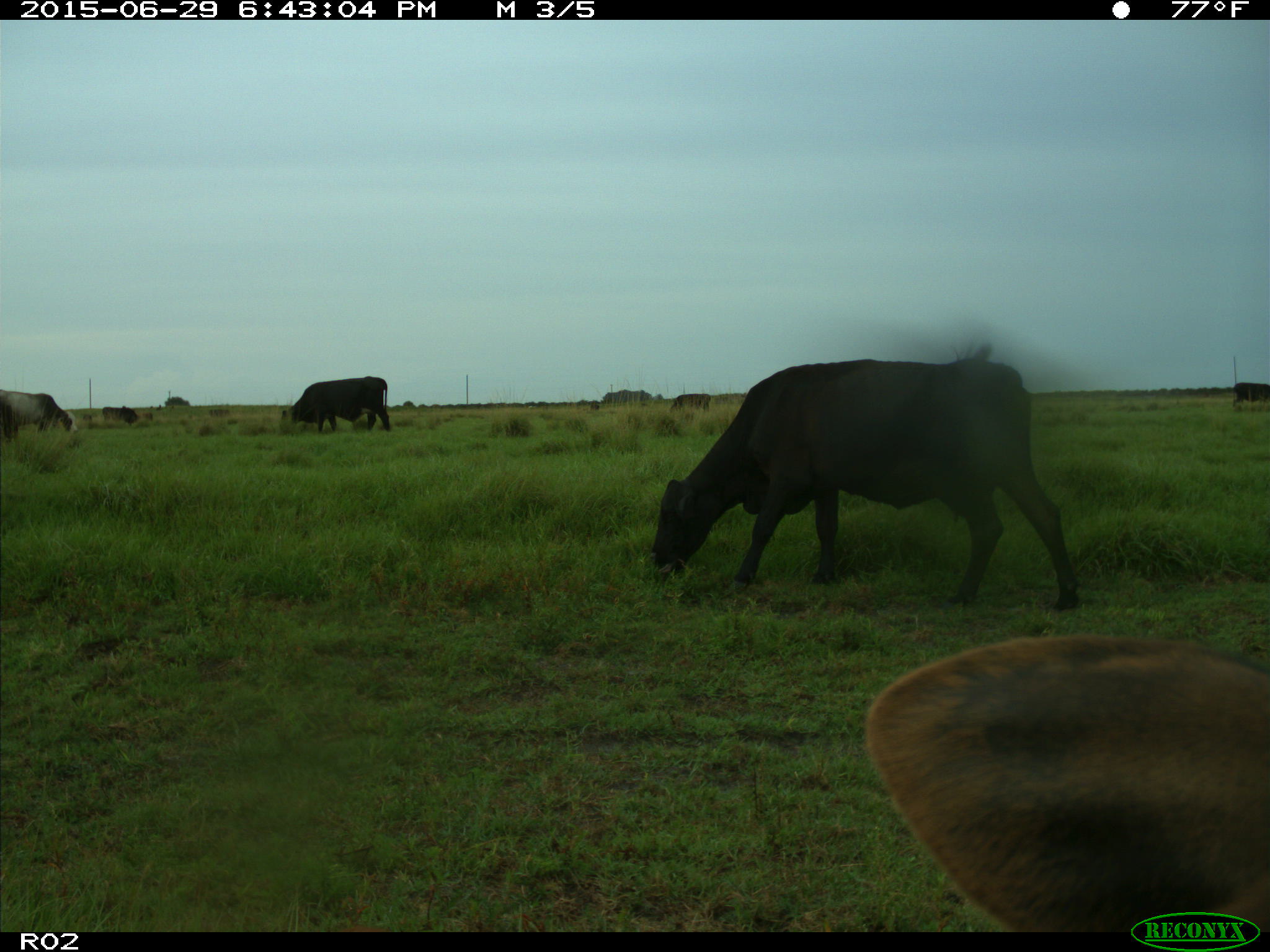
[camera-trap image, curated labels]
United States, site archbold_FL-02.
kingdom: Animalia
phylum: Chordata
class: Mammalia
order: Artiodactyla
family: Bovidae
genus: Bos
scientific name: Bos taurus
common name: domestic cow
Bos taurus (domestic cow).